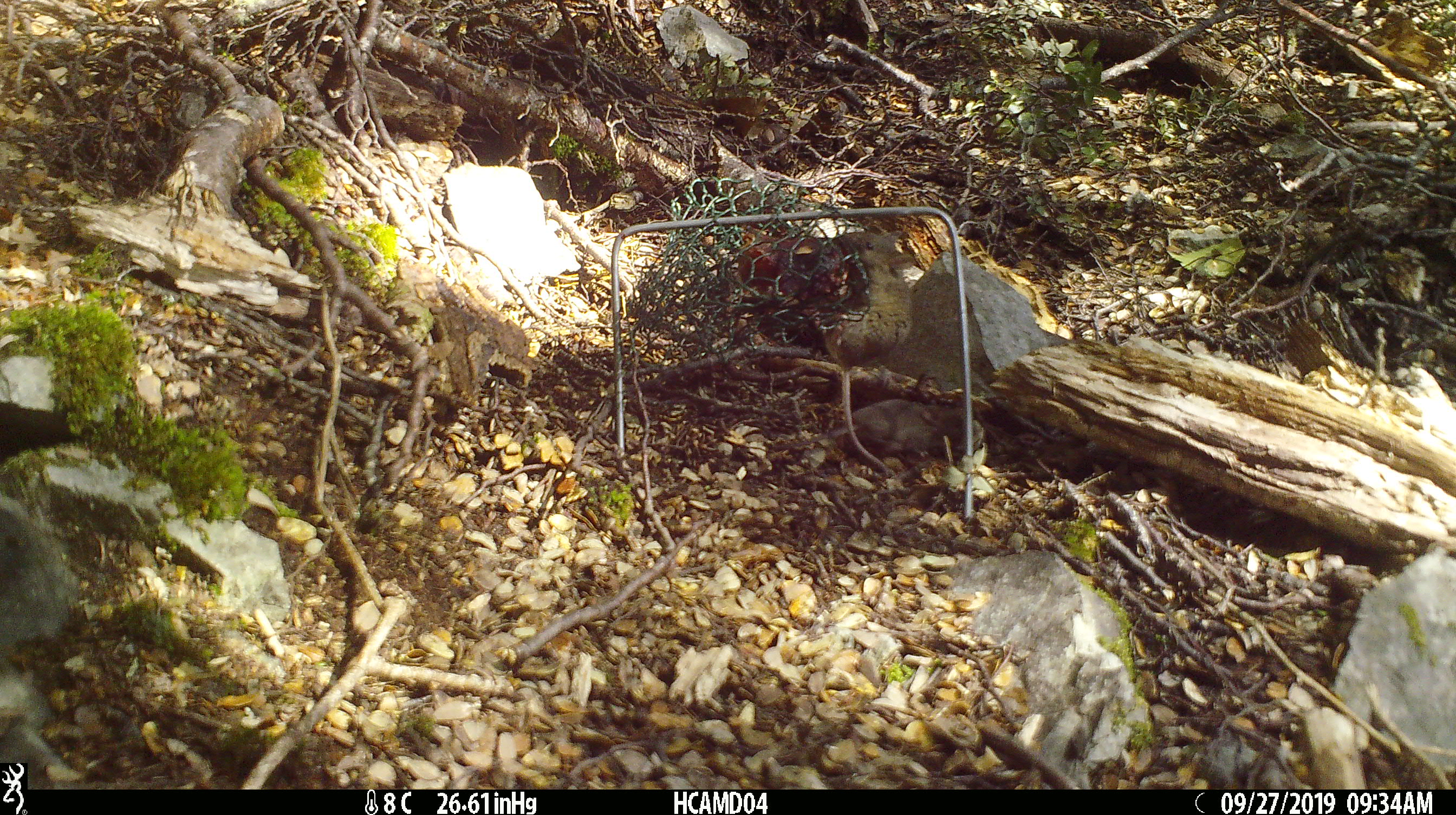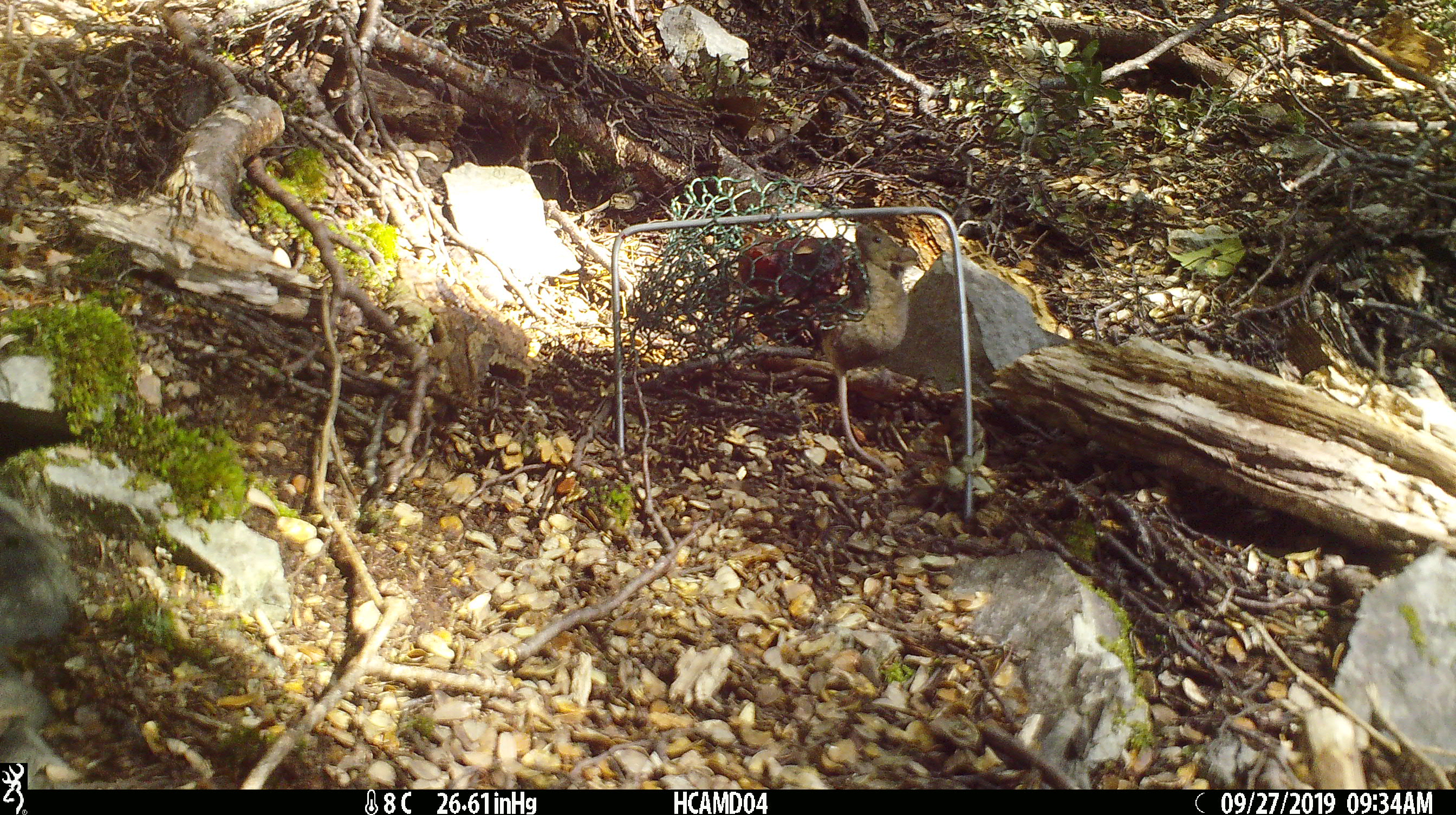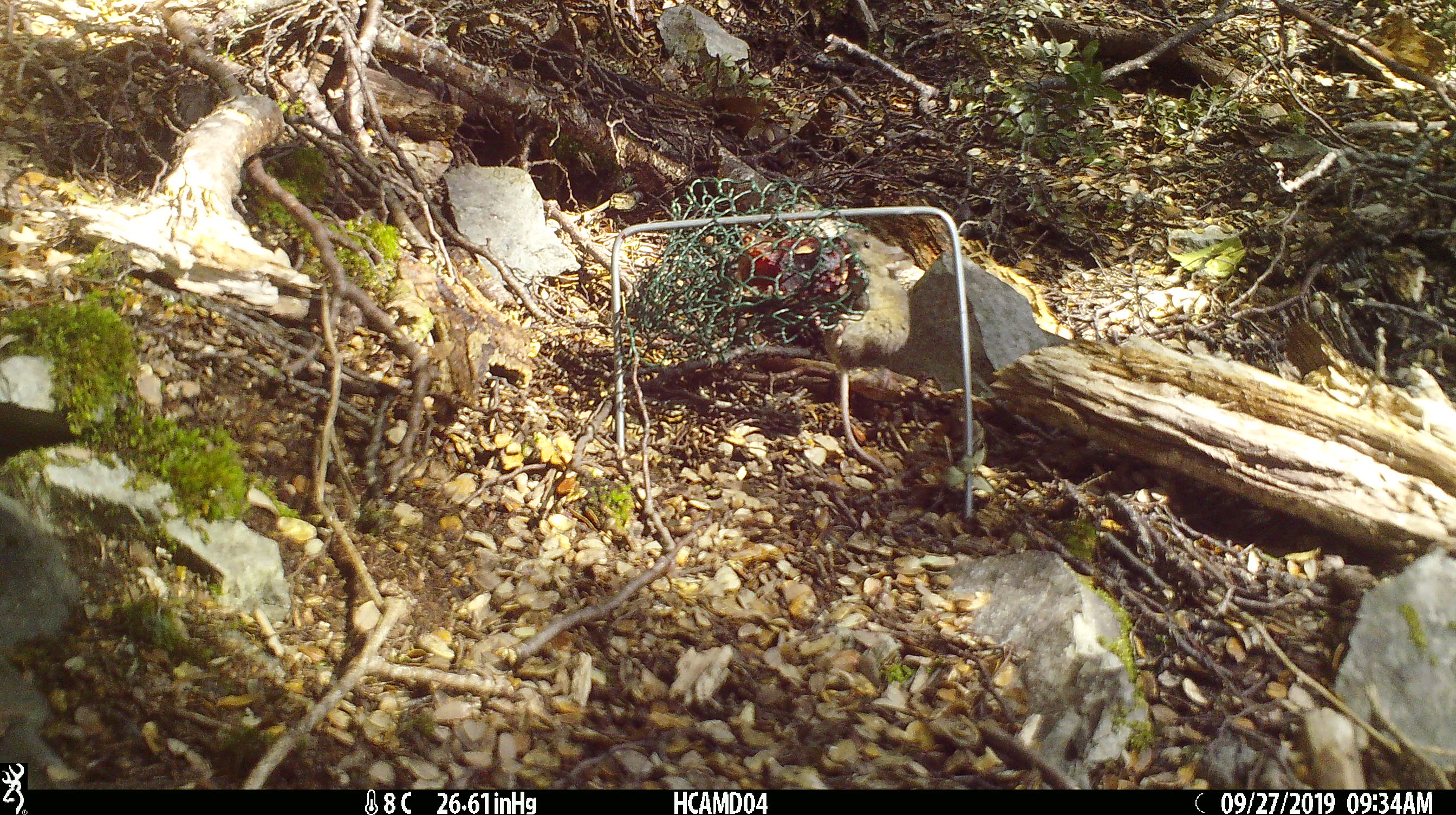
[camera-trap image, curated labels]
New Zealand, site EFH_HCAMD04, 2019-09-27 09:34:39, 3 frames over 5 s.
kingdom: Animalia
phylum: Chordata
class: Mammalia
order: Rodentia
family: Muridae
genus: Mus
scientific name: Mus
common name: mouse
Mouse (Mus).